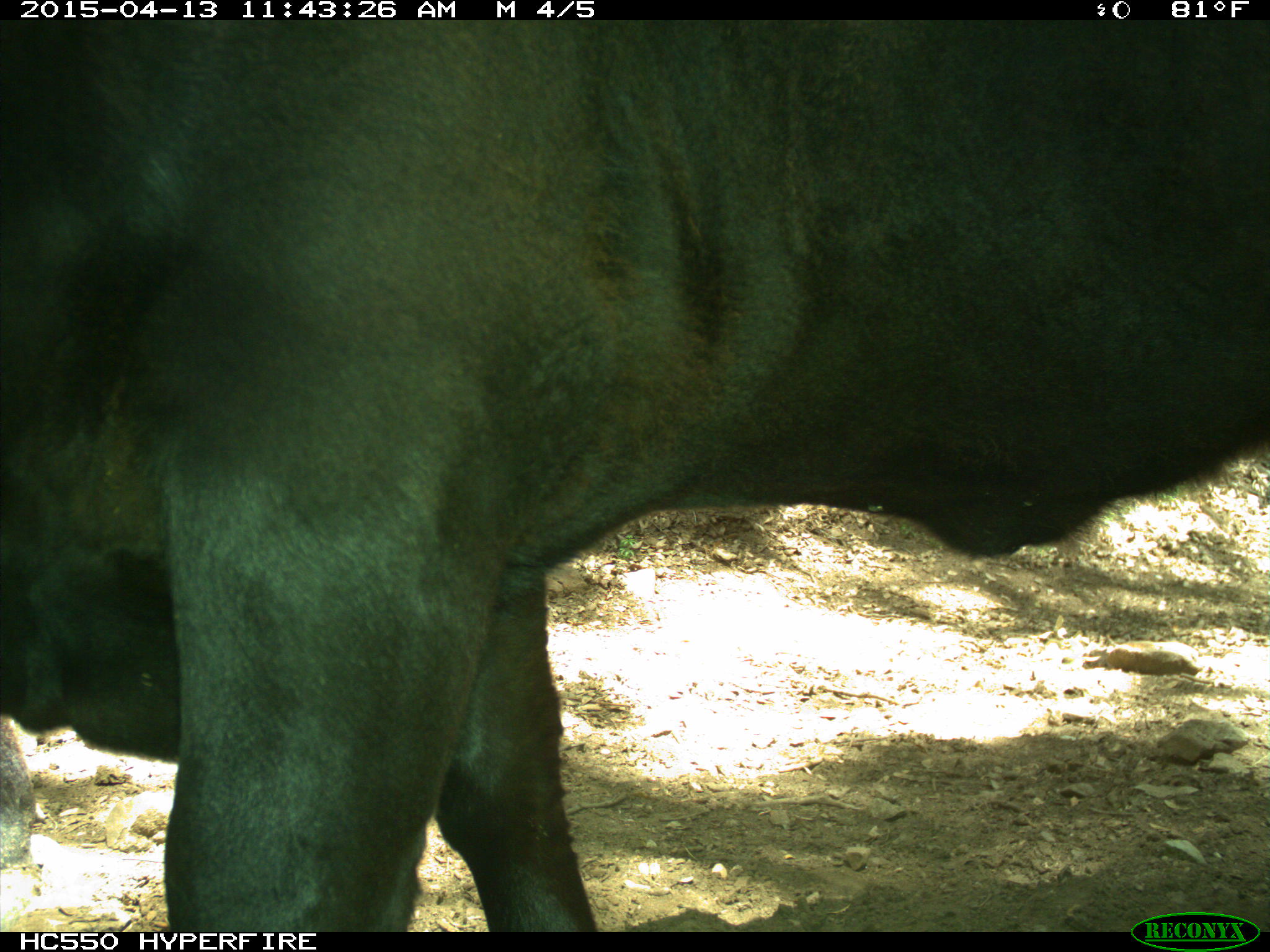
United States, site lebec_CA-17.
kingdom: Animalia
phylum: Chordata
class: Mammalia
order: Artiodactyla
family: Bovidae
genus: Bos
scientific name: Bos taurus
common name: domestic cow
Bos taurus (domestic cow).